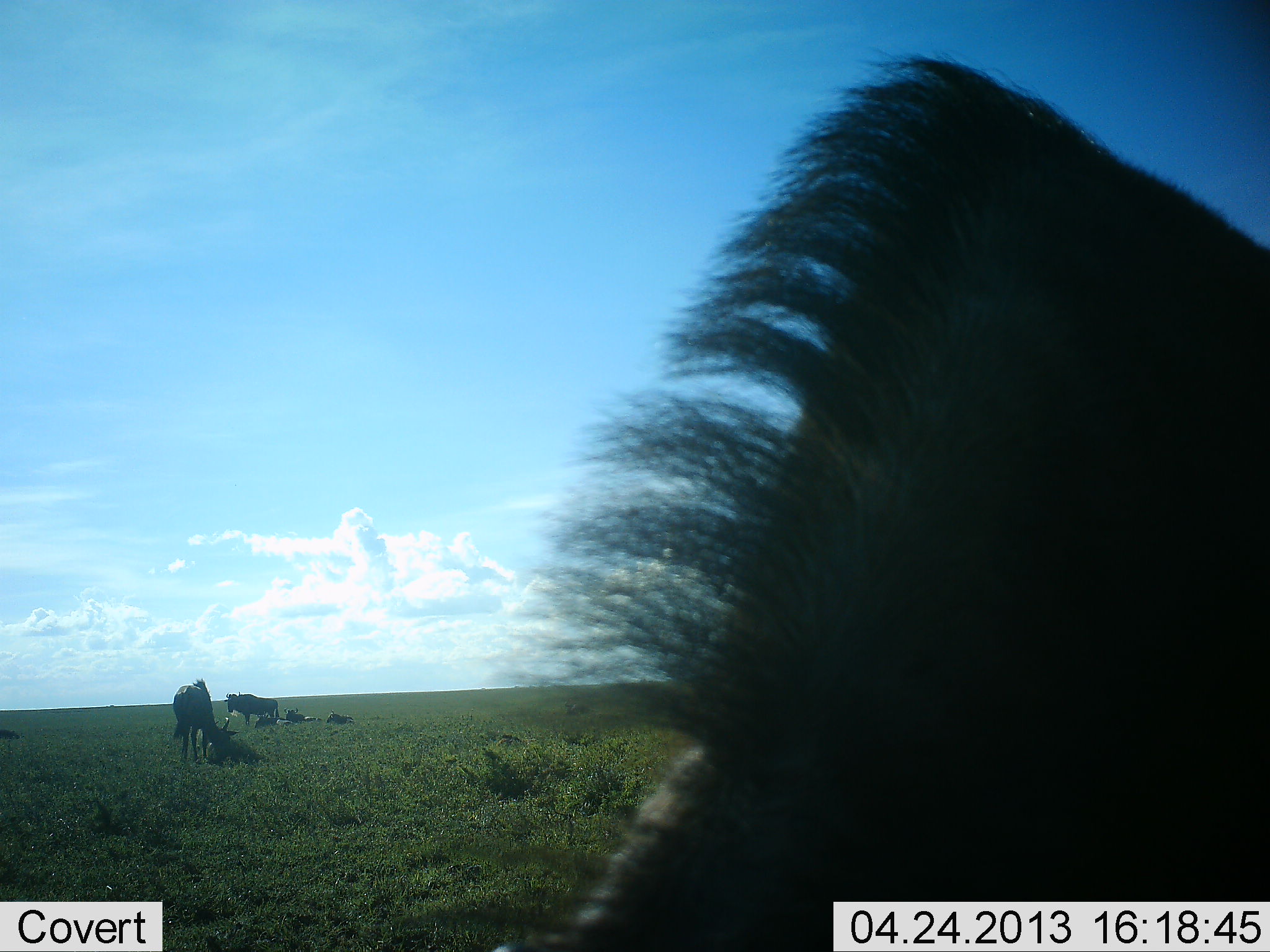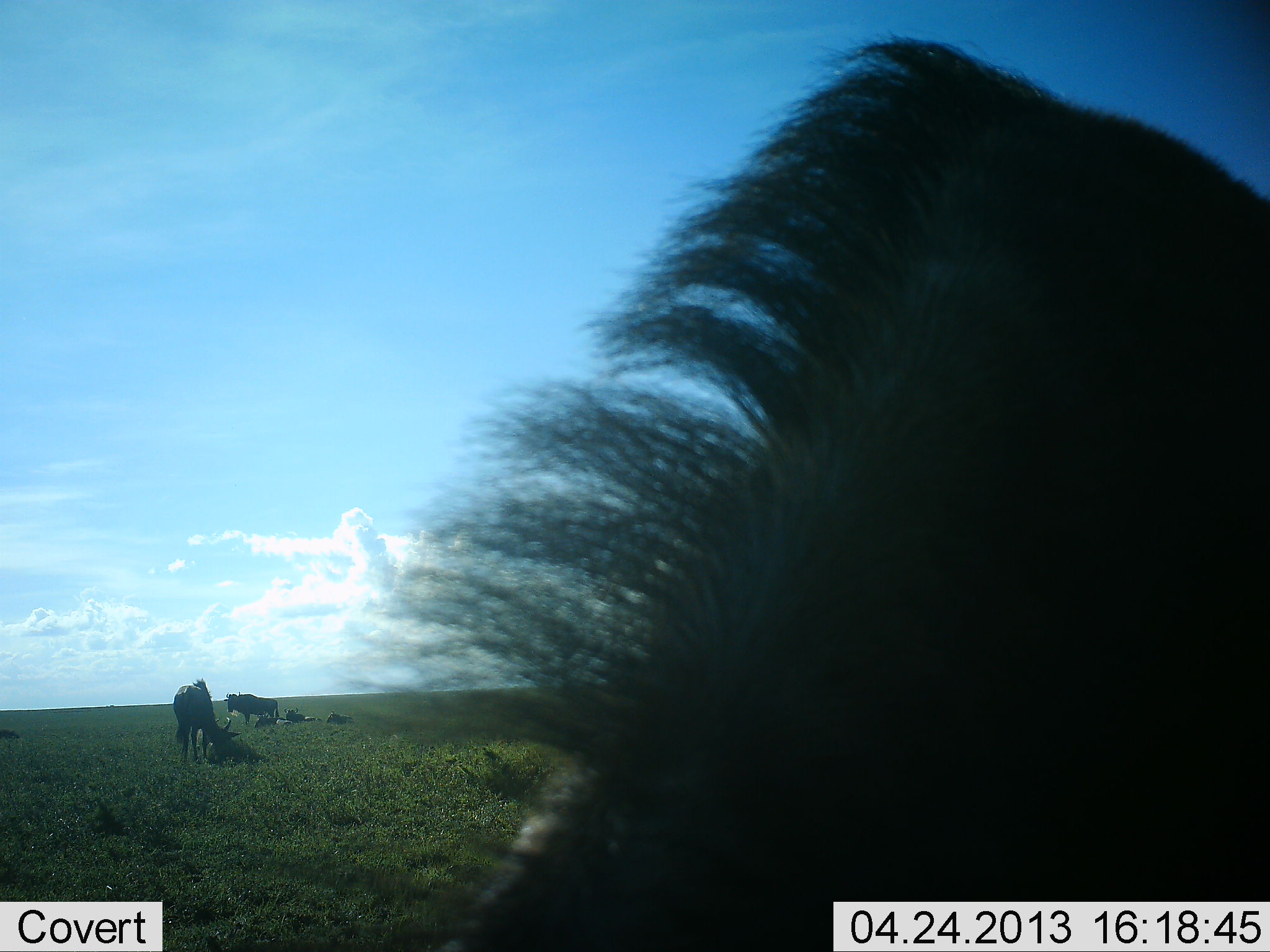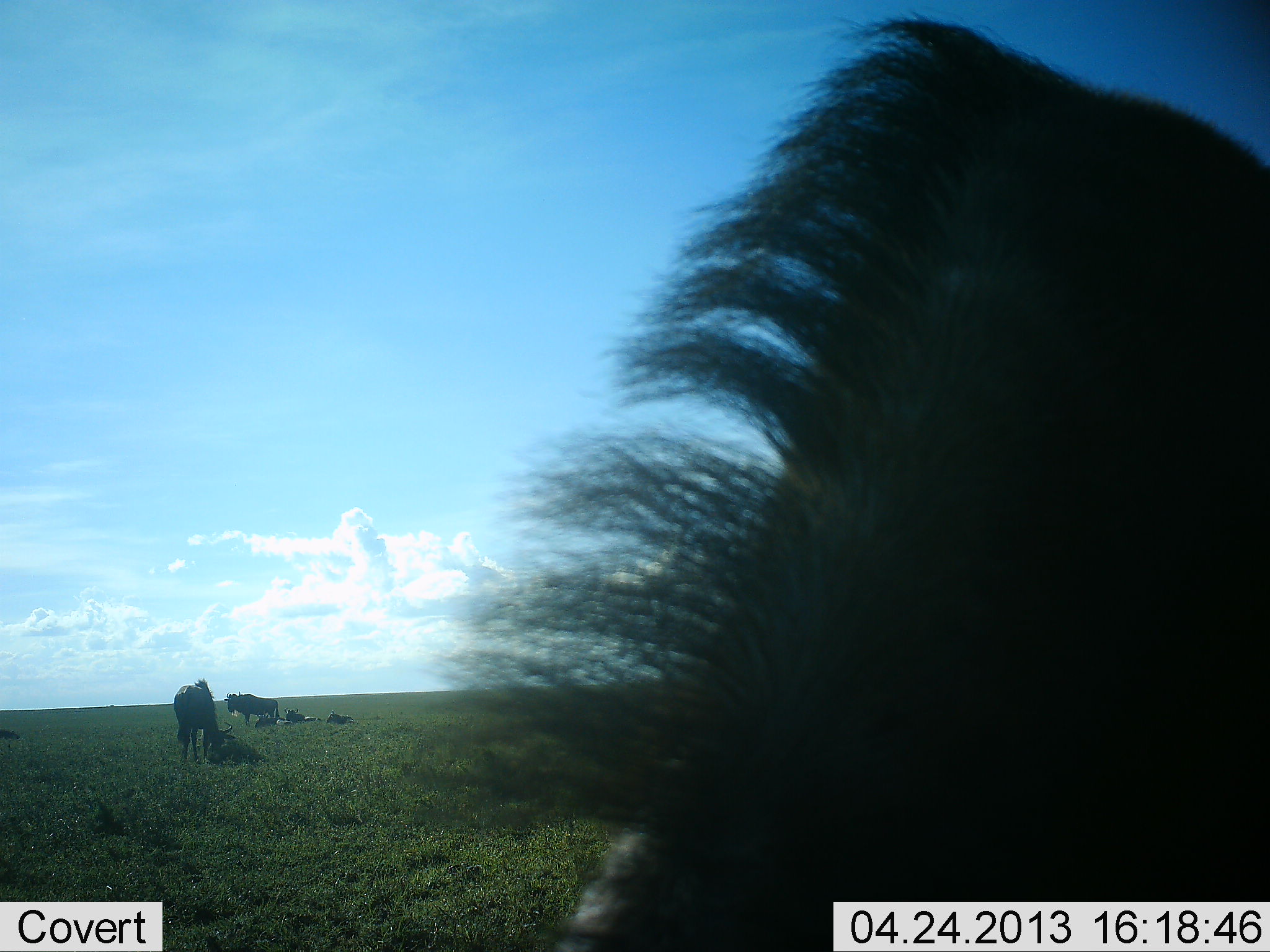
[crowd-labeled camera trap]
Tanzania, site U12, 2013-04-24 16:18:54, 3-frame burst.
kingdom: Animalia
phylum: Chordata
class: Mammalia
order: Artiodactyla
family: Bovidae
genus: Connochaetes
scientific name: Connochaetes taurinus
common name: blue wildebeest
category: wildebeest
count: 6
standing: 73%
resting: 73%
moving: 0%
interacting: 9%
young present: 9%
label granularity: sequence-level